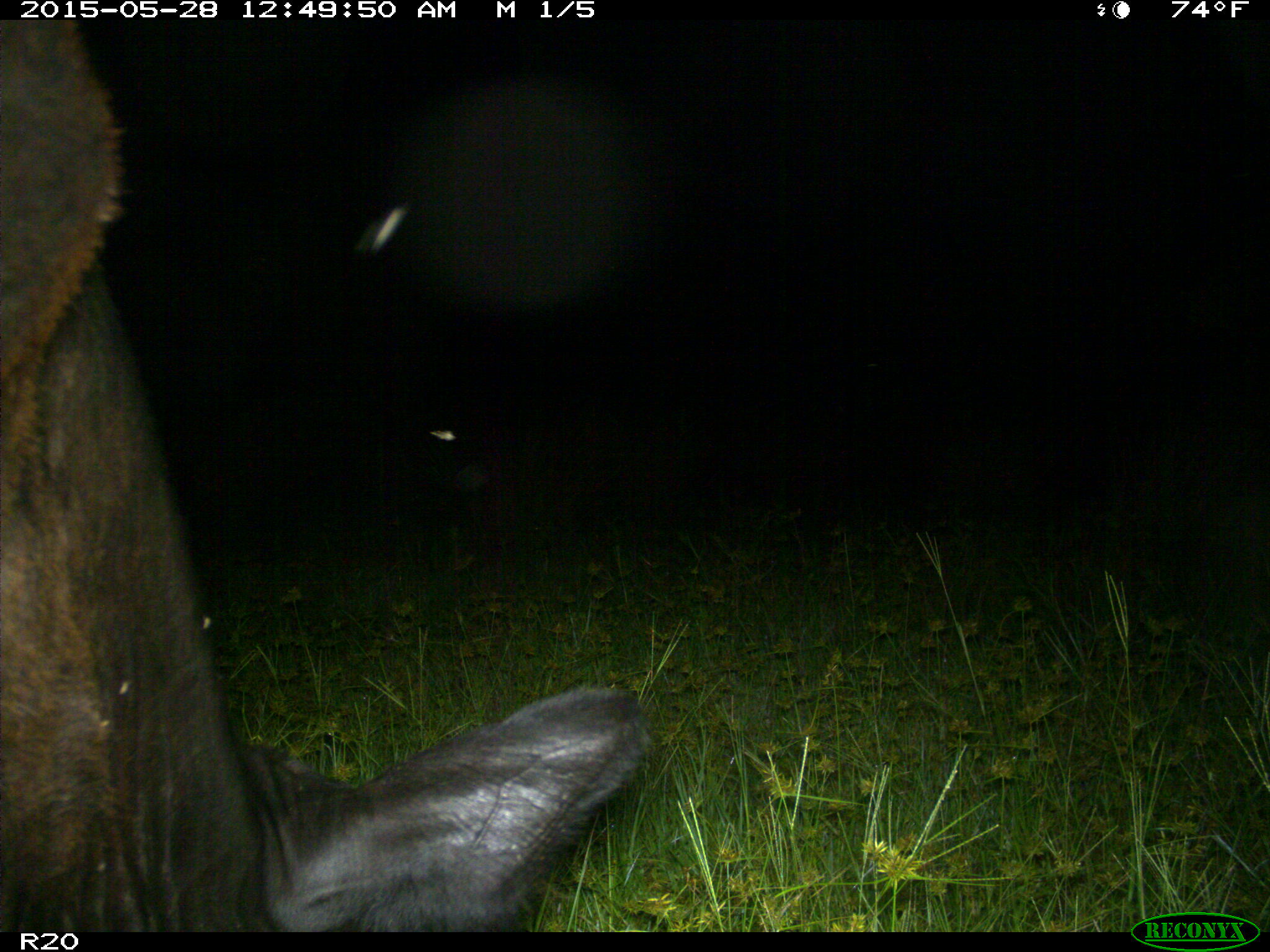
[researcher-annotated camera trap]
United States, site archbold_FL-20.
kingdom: Animalia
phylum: Chordata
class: Mammalia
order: Artiodactyla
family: Bovidae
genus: Bos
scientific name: Bos taurus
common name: domestic cow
Bos taurus (domestic cow).